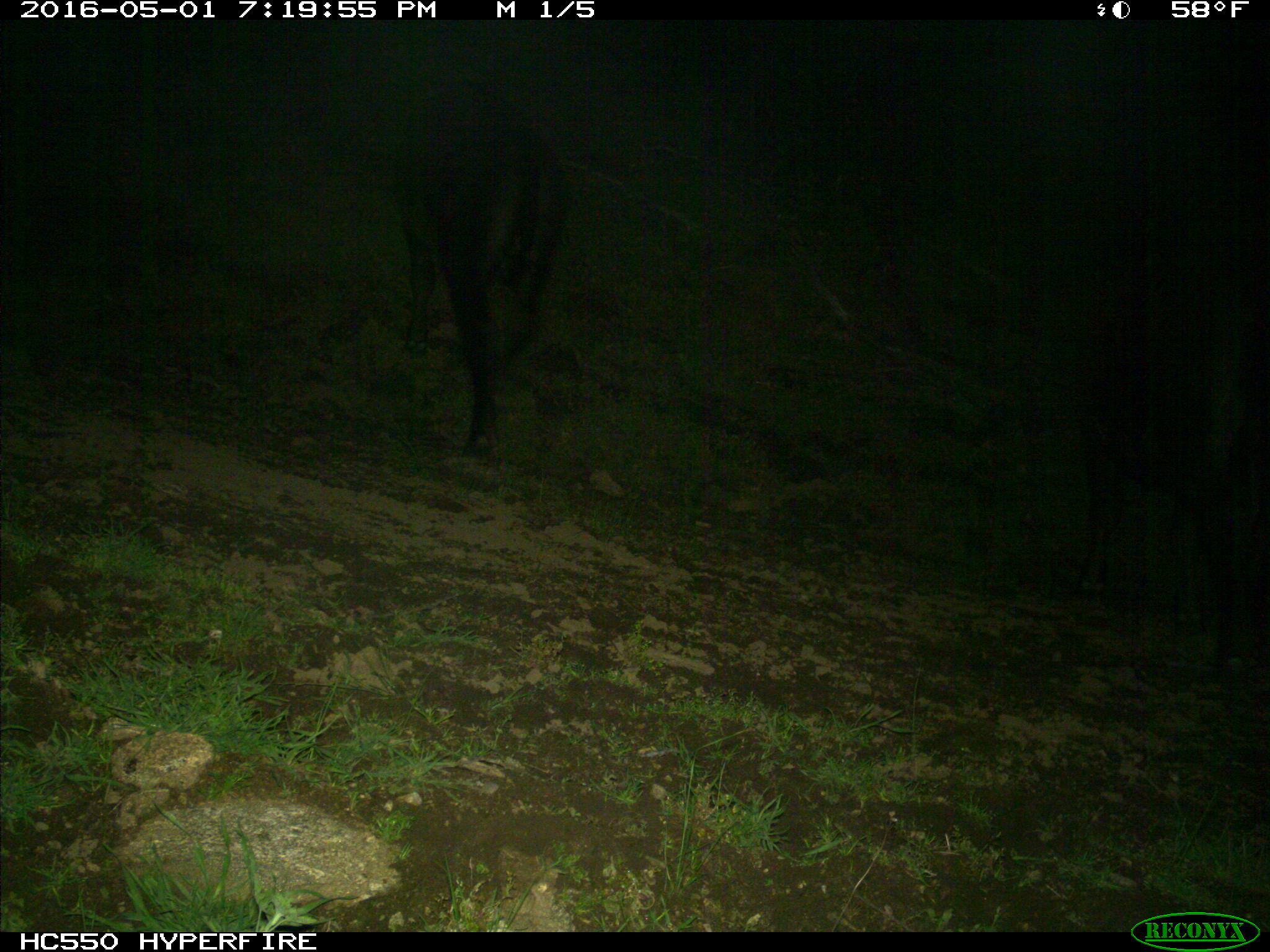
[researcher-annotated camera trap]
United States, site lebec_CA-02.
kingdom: Animalia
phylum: Chordata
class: Mammalia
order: Artiodactyla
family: Bovidae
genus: Bos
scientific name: Bos taurus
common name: domestic cow